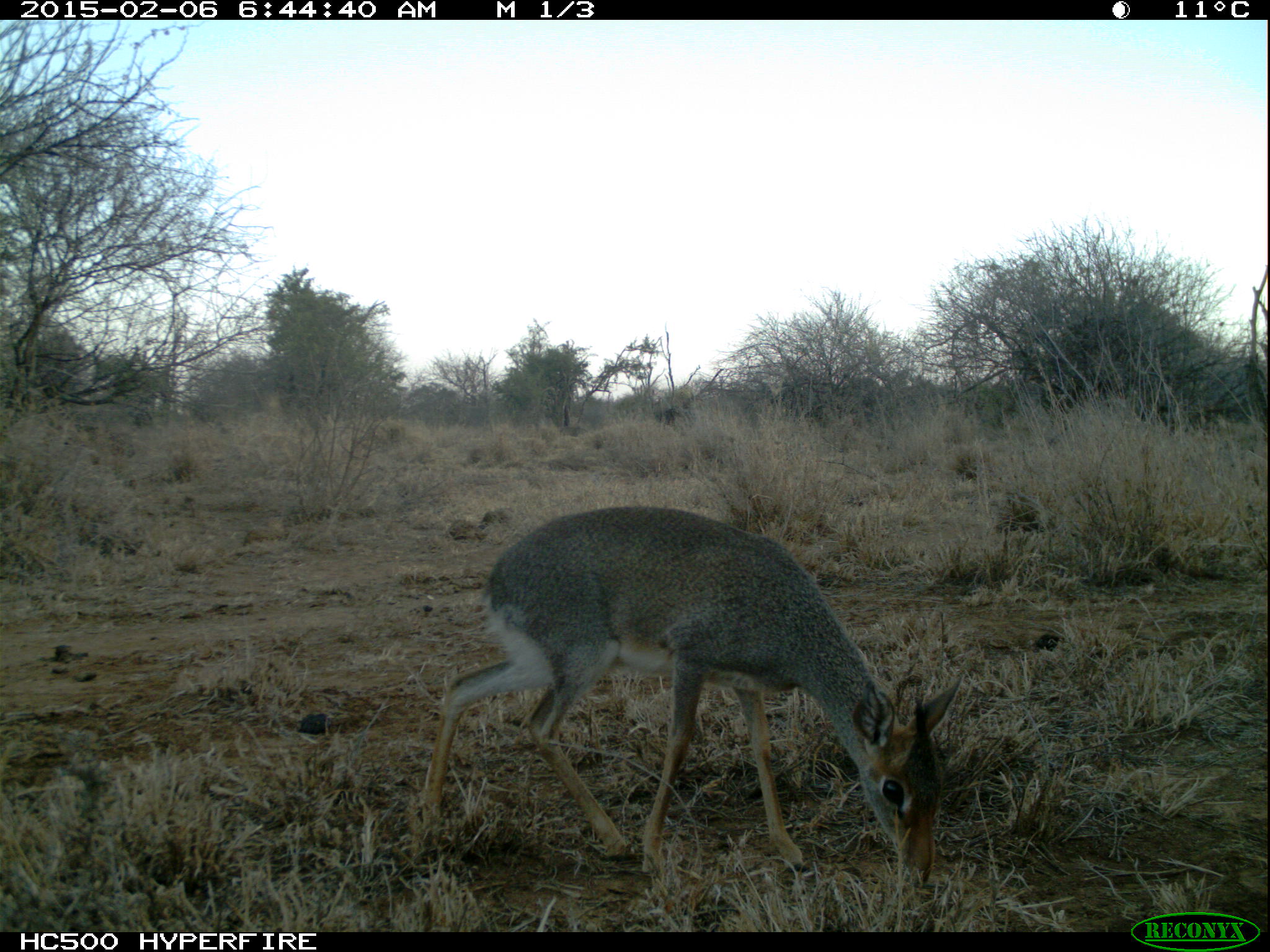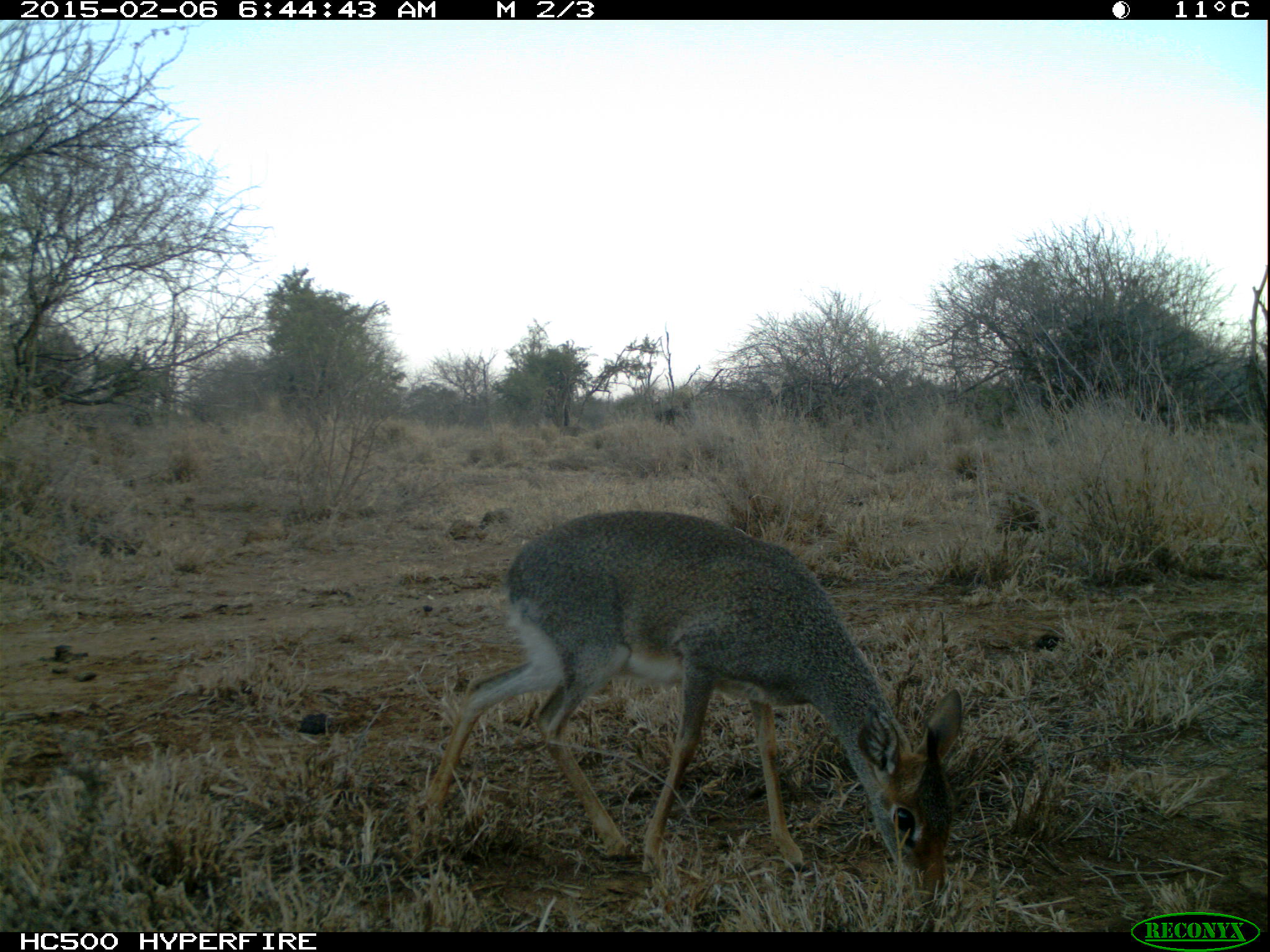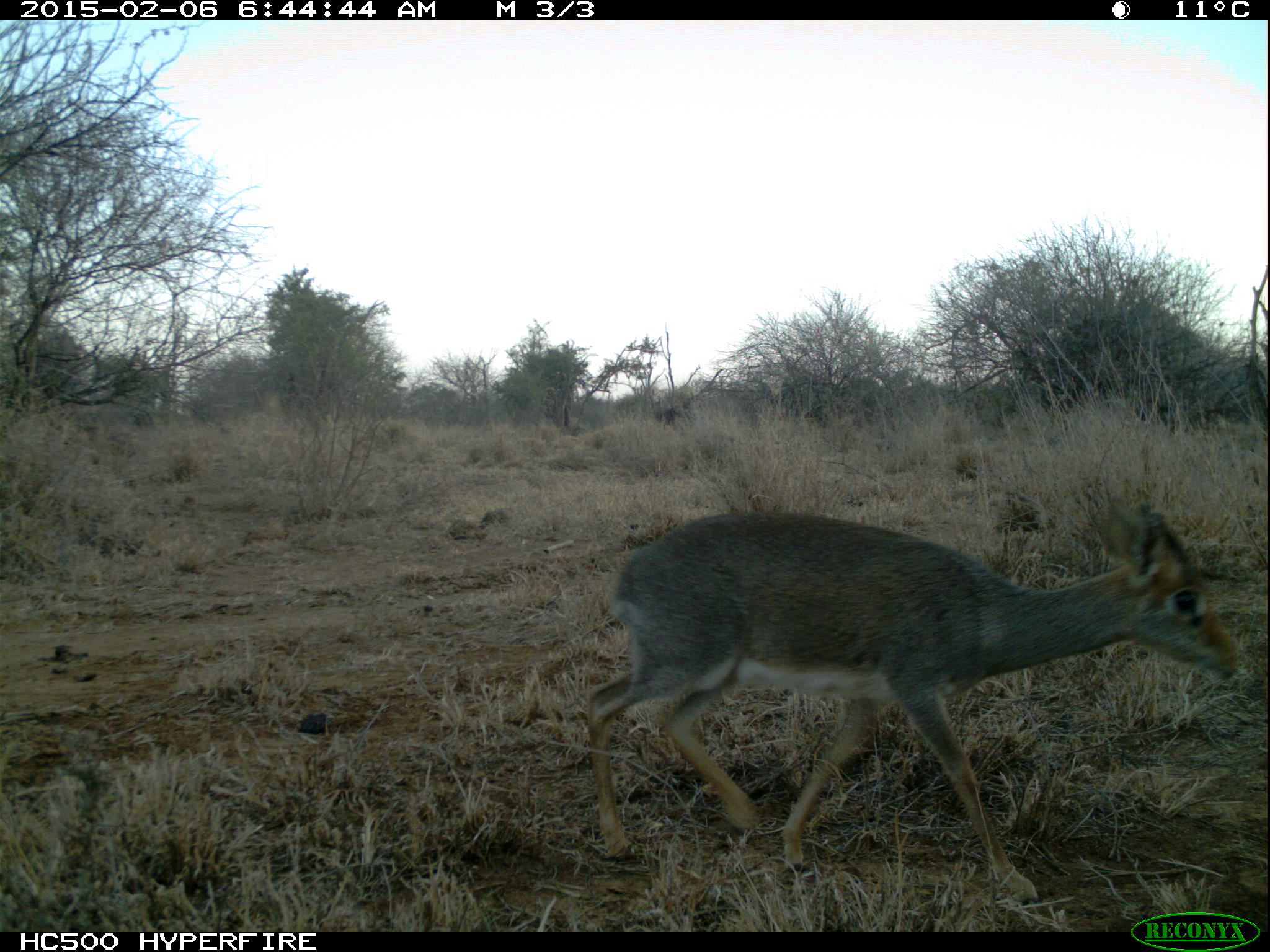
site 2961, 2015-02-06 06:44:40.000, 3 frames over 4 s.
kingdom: Animalia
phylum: Chordata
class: Mammalia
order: Artiodactyla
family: Bovidae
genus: Madoqua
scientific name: Madoqua guentheri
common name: günther's dik-dik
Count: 1.